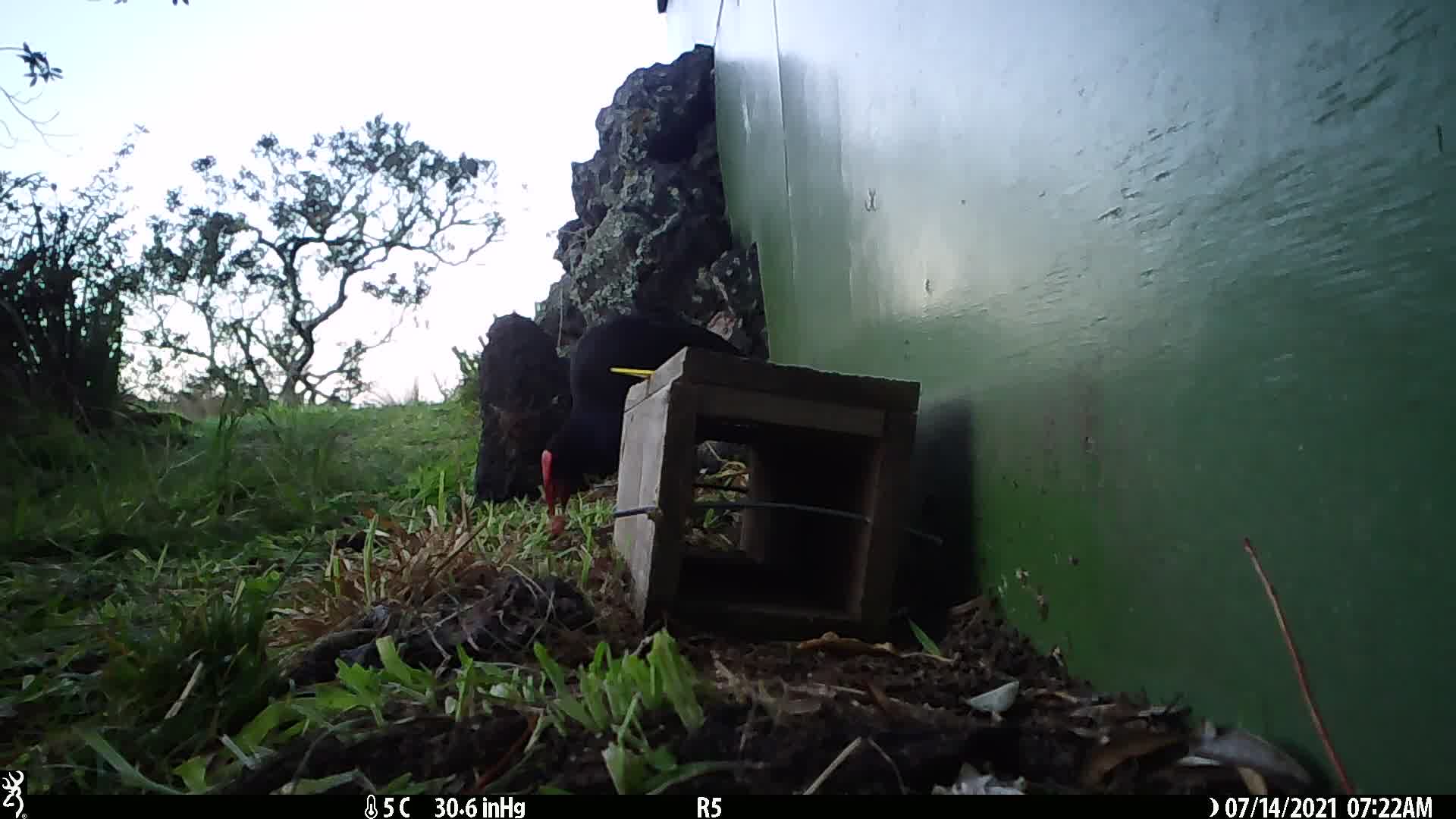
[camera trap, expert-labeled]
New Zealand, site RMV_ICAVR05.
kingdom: Animalia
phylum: Chordata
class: Aves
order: Gruiformes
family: Rallidae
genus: Porphyrio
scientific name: Porphyrio melanotus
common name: australasian swamphen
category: pukeko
Pukeko (australasian swamphen) (Porphyrio melanotus).